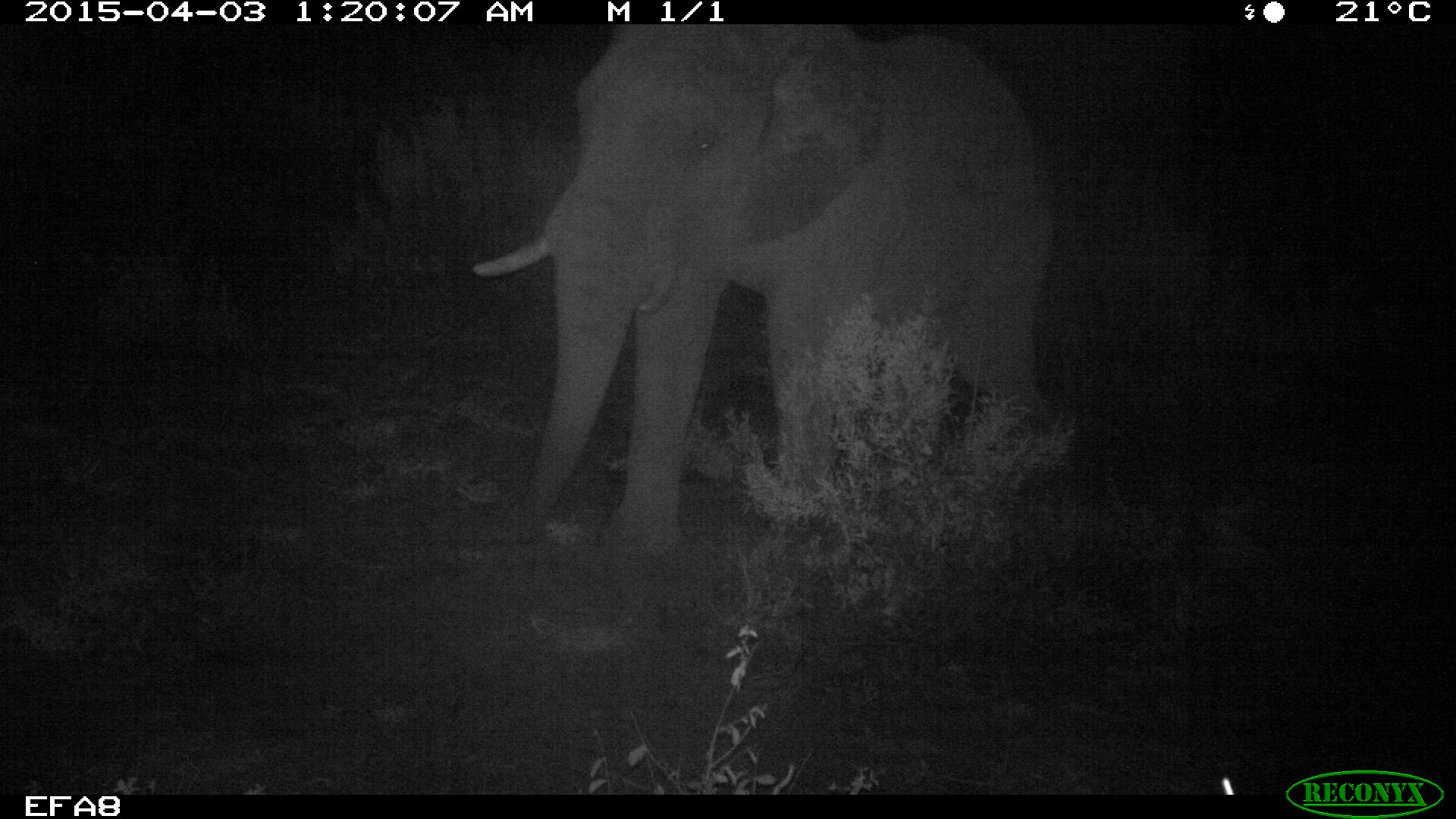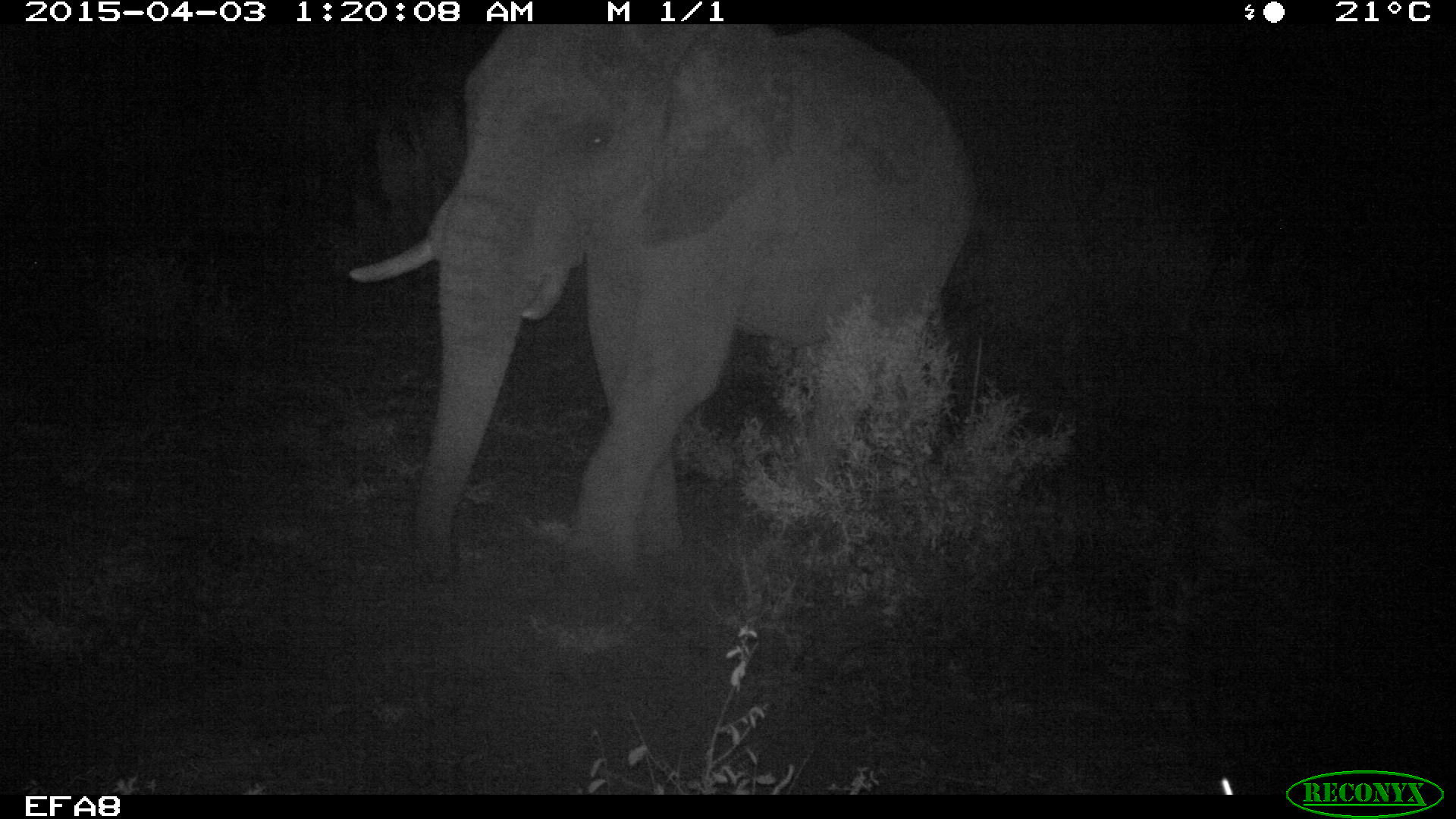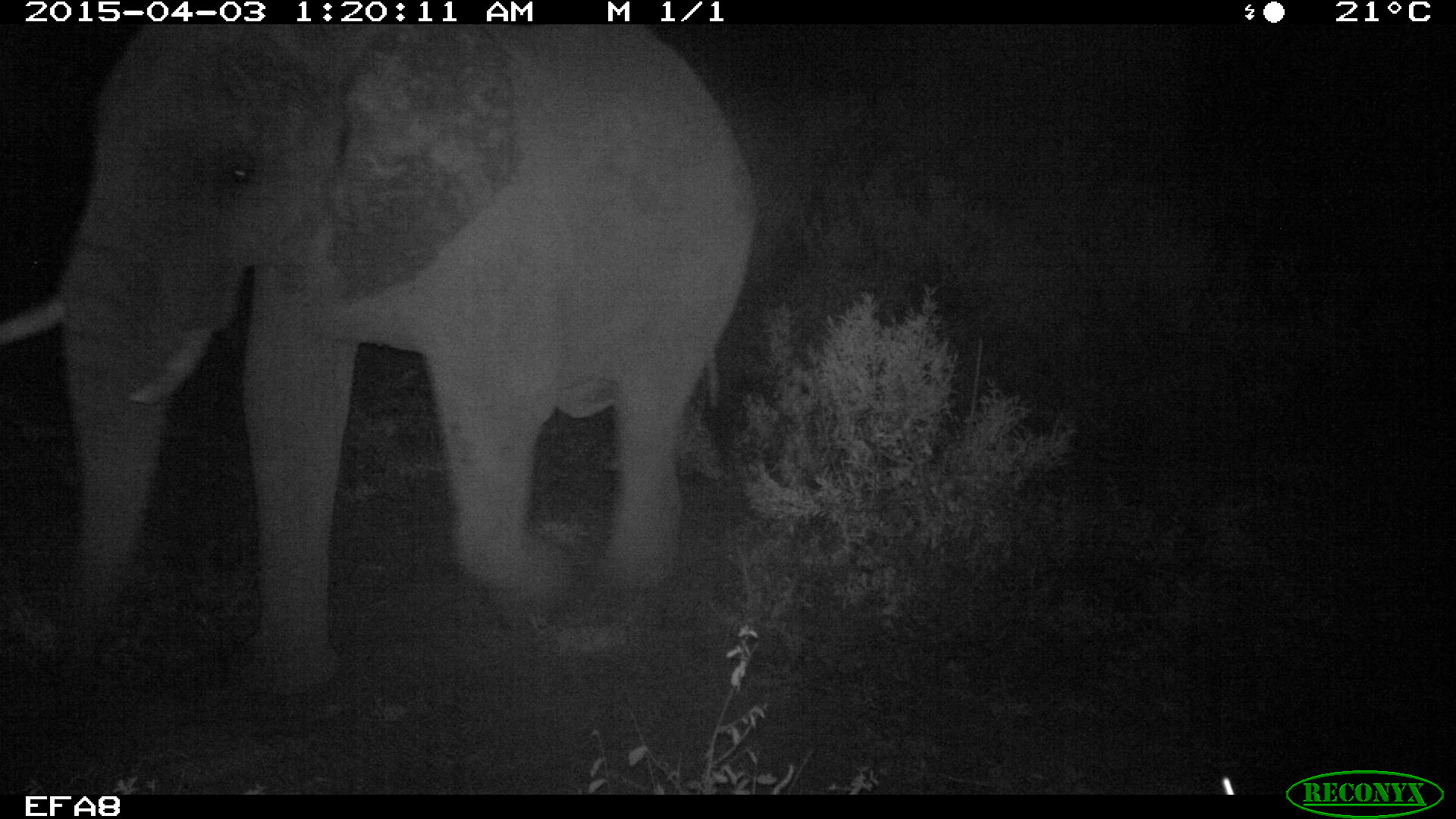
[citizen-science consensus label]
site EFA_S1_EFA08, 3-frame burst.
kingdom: Animalia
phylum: Chordata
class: Mammalia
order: Proboscidea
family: Elephantidae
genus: Loxodonta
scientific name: Loxodonta africana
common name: african bush elephant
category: elephant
Elephant (african bush elephant) (Loxodonta africana), count 1. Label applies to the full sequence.